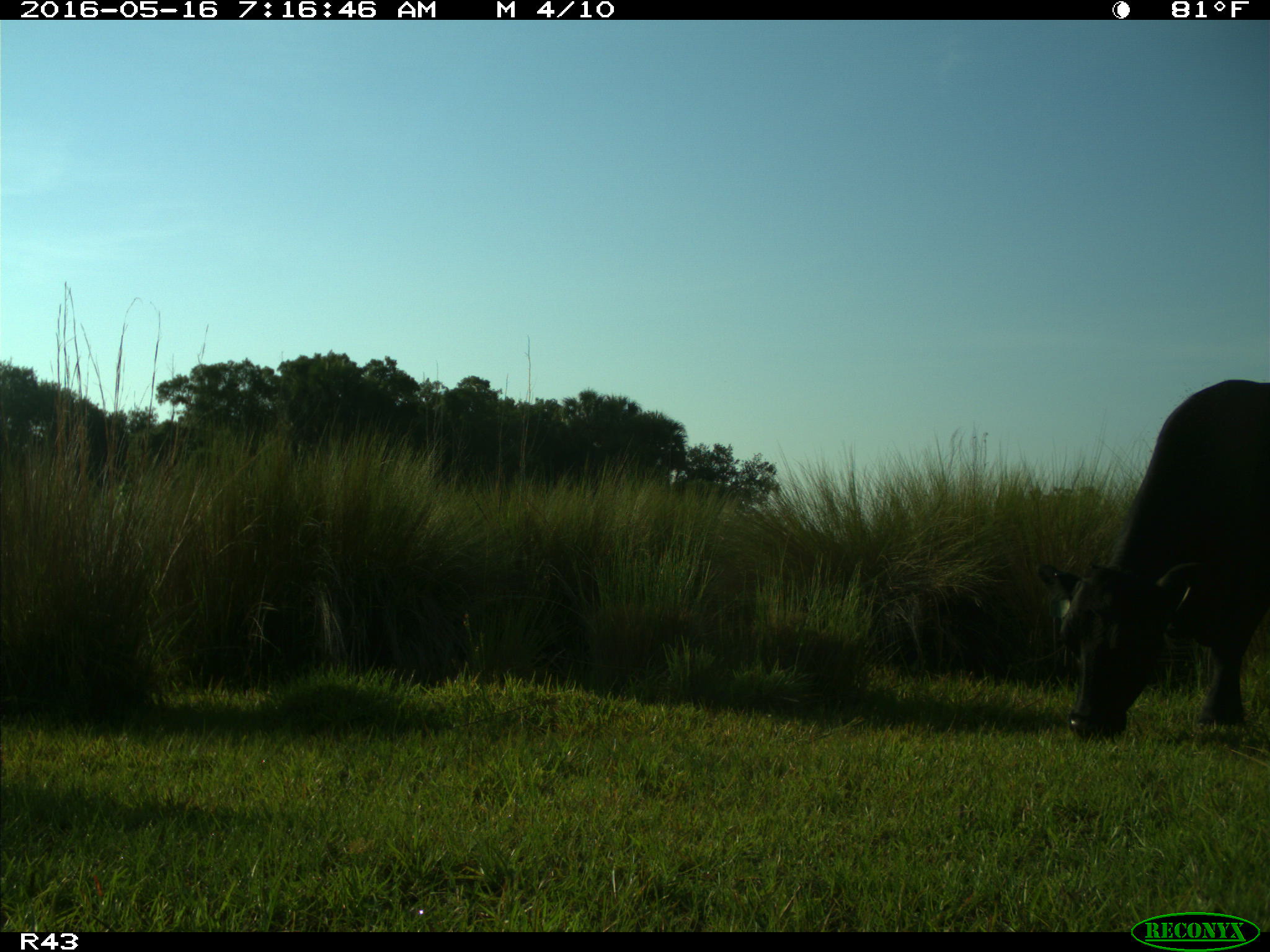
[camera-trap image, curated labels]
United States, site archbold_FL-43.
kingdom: Animalia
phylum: Chordata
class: Mammalia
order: Artiodactyla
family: Bovidae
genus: Bos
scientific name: Bos taurus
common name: domestic cow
Bos taurus (domestic cow).